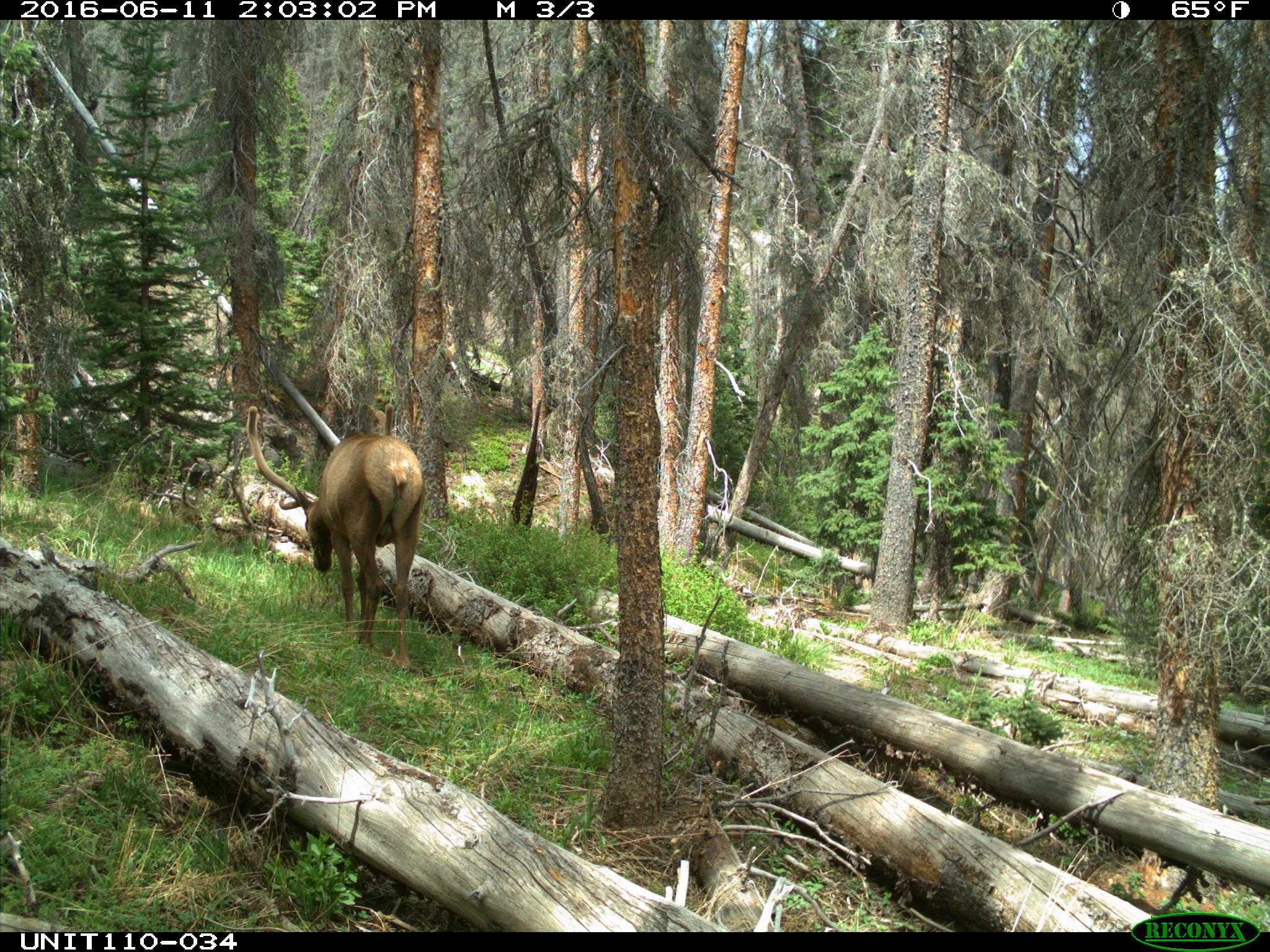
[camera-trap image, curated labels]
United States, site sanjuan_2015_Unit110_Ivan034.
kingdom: Animalia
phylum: Chordata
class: Mammalia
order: Artiodactyla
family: Cervidae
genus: Cervus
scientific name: Cervus elaphus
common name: red deer